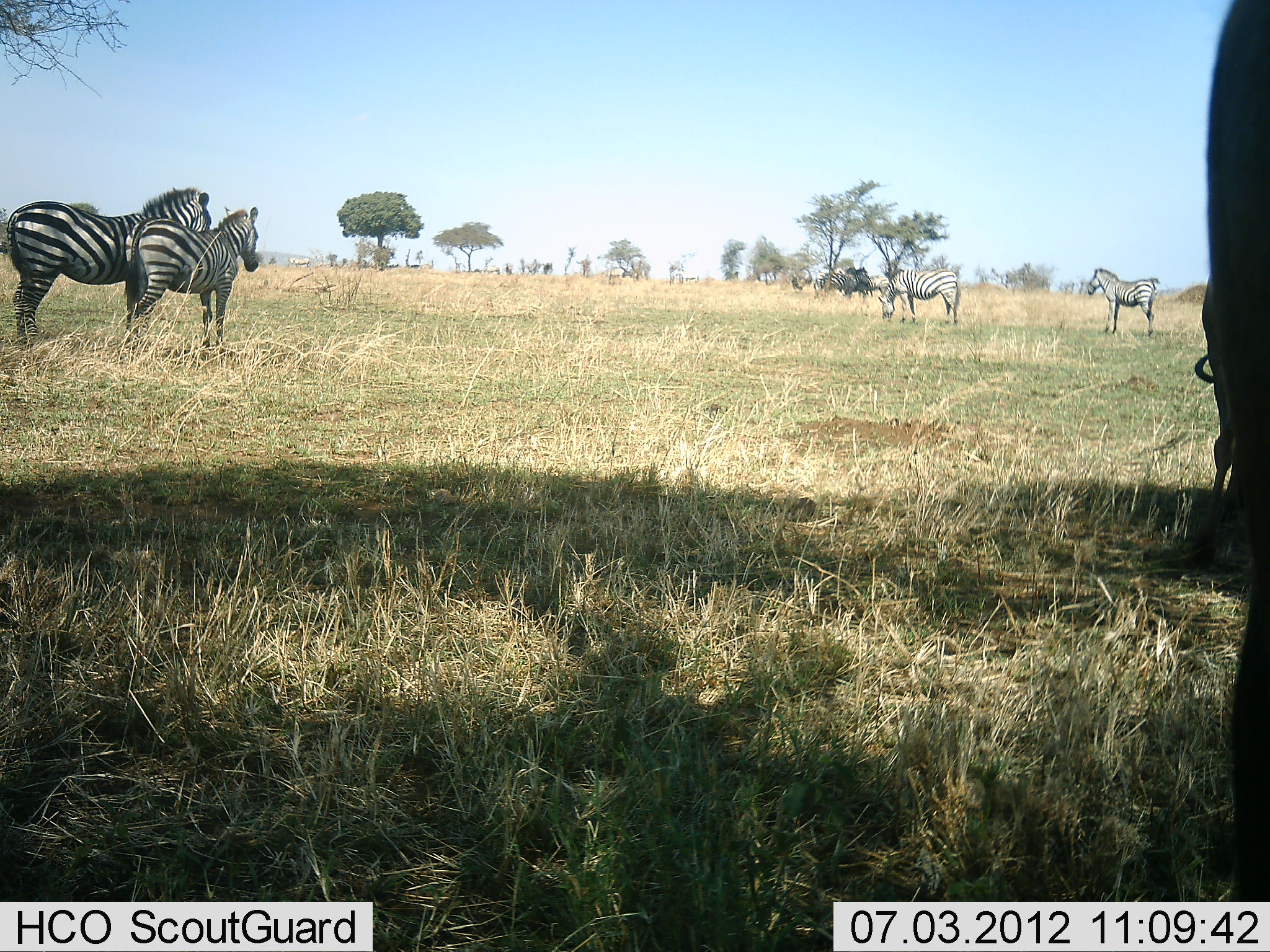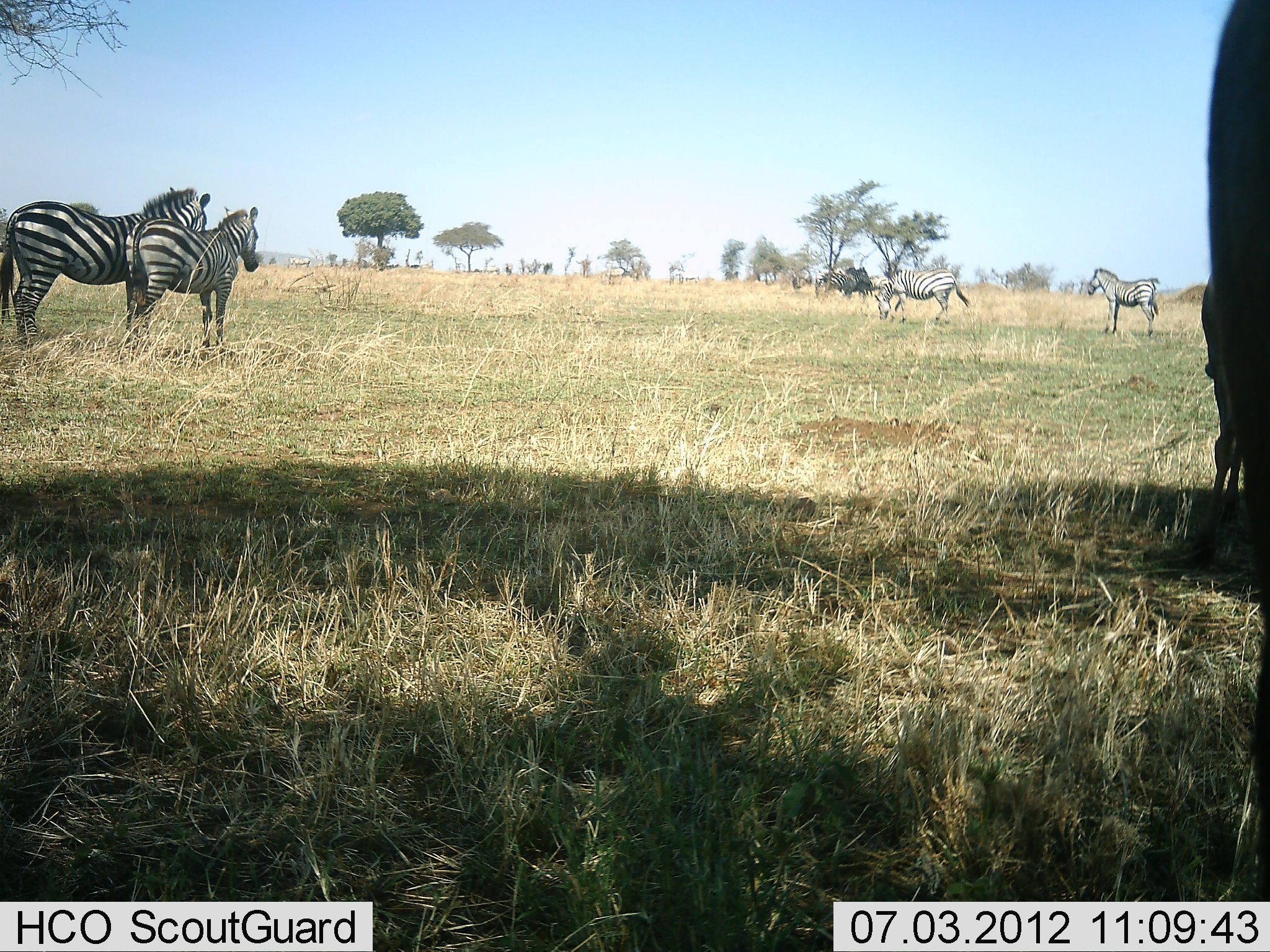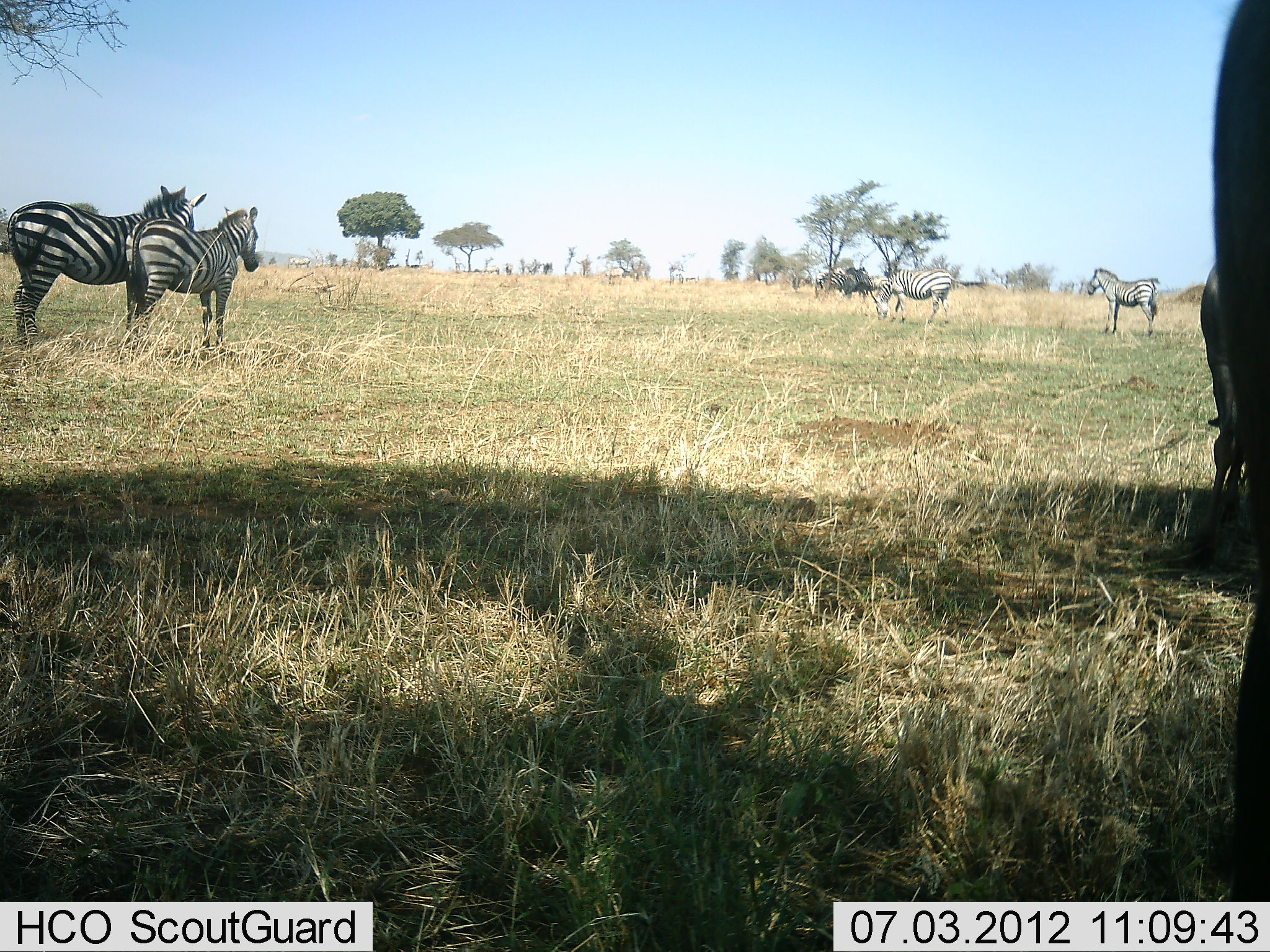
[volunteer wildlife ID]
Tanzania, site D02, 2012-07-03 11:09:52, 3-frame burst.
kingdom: Animalia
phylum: Chordata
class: Mammalia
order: Perissodactyla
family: Equidae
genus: Equus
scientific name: Equus quagga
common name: plains zebra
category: zebra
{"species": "zebra (plains zebra) (Equus quagga)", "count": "4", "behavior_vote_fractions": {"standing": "100%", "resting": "0%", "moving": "7%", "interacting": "0%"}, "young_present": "14%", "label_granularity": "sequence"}